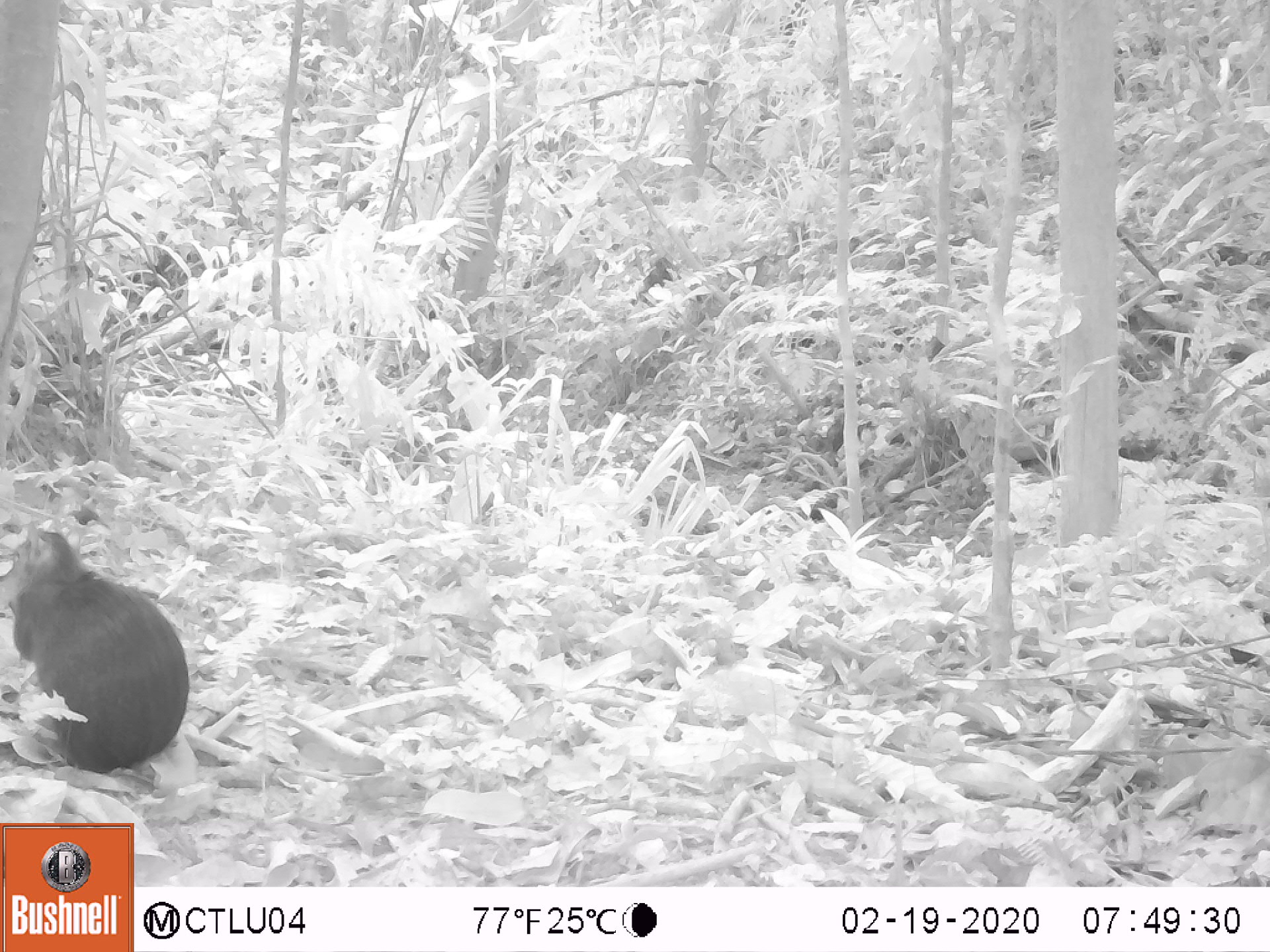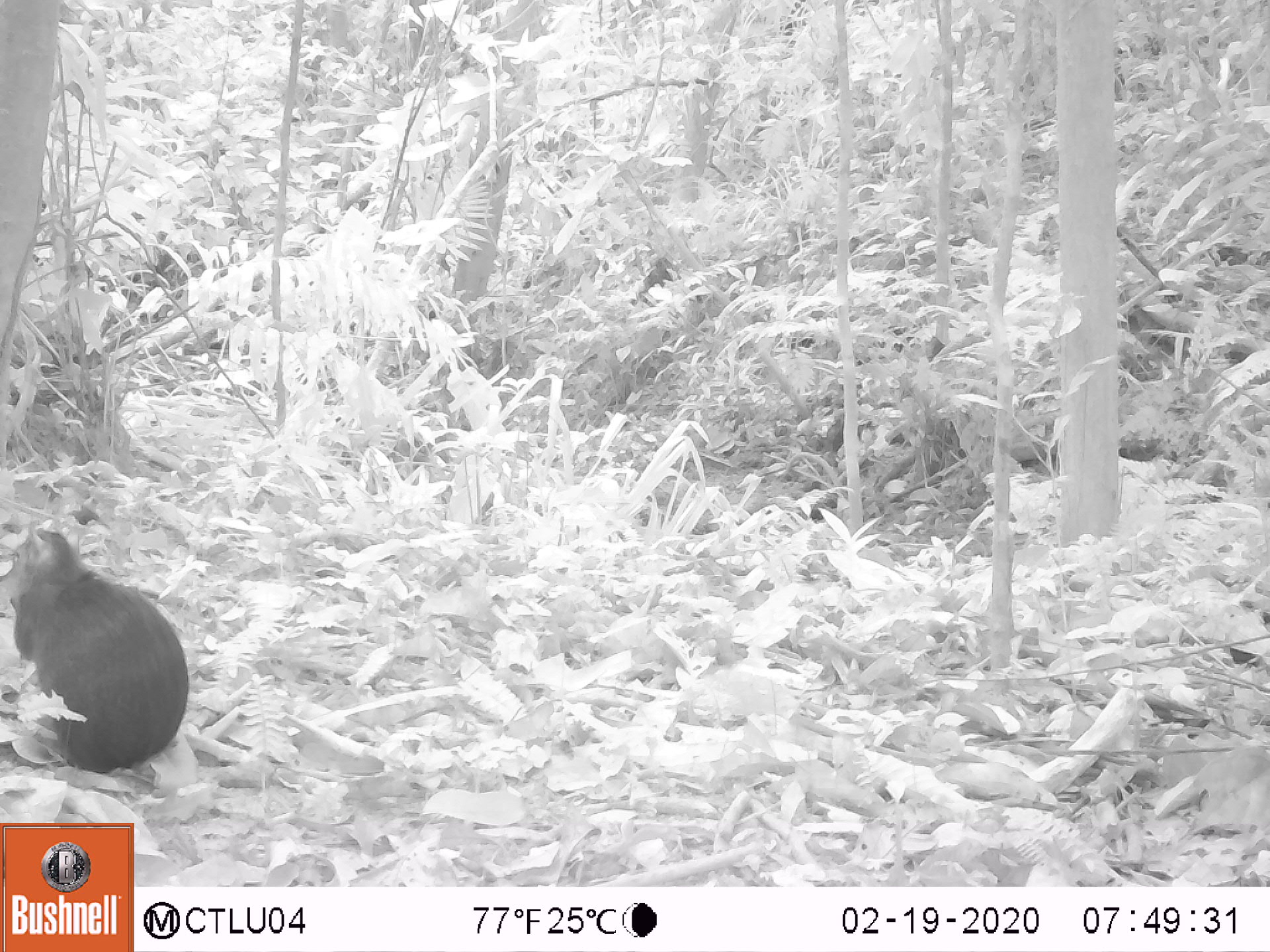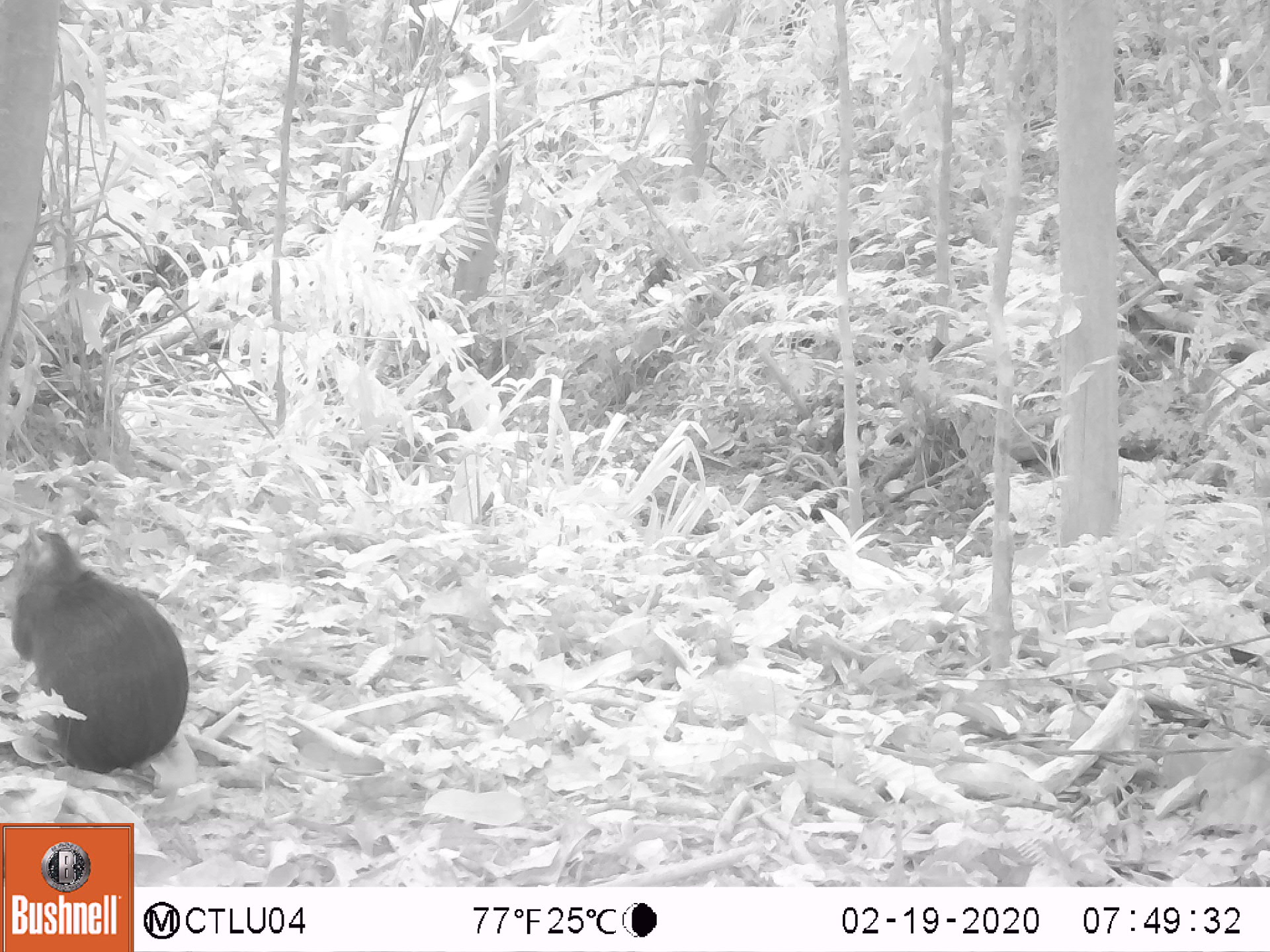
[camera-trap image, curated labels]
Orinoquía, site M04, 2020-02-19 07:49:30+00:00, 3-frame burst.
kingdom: Animalia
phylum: Chordata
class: Mammalia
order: Rodentia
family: Dasyproctidae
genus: Dasyprocta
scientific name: Dasyprocta fuliginosa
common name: black agouti